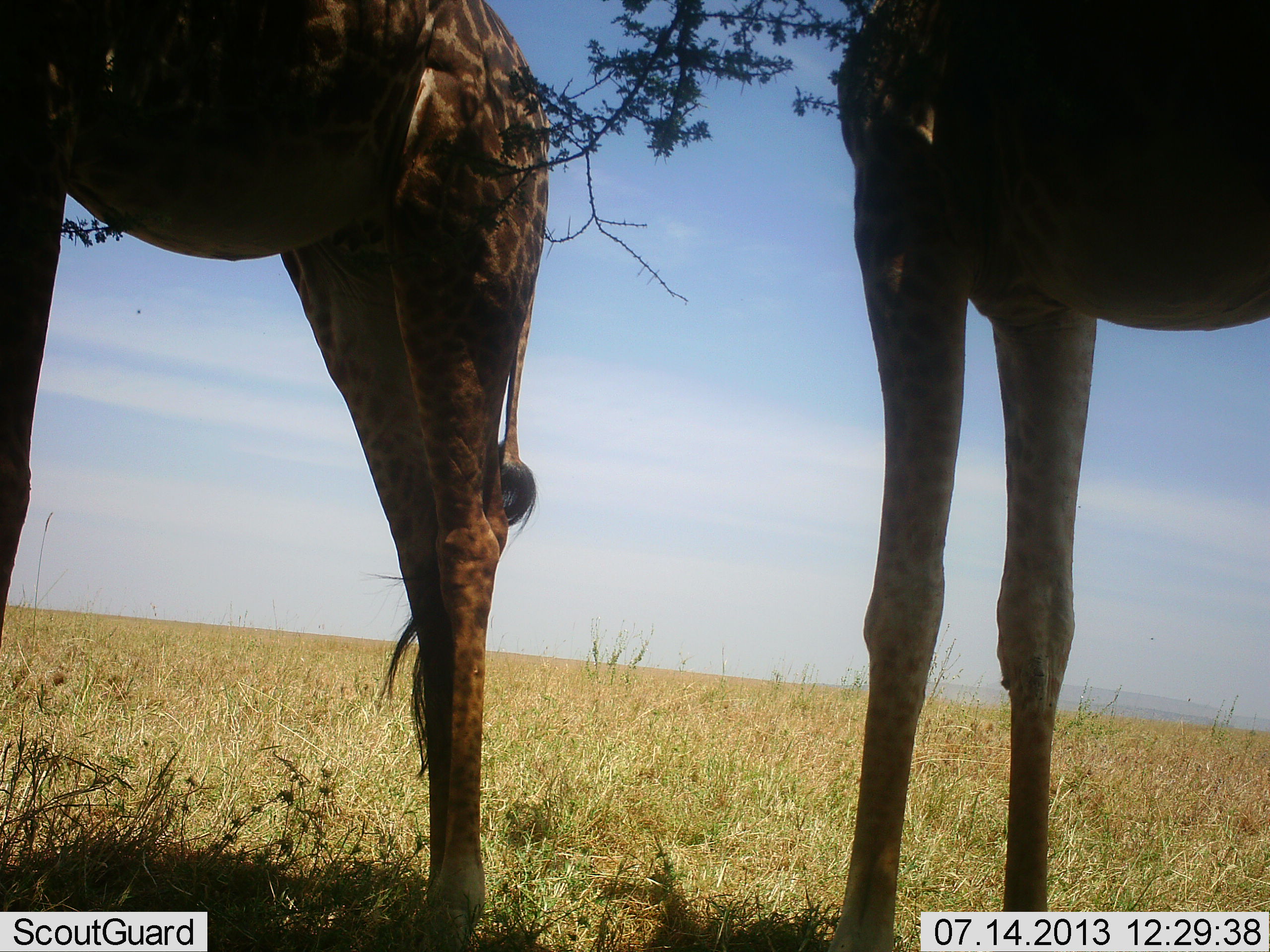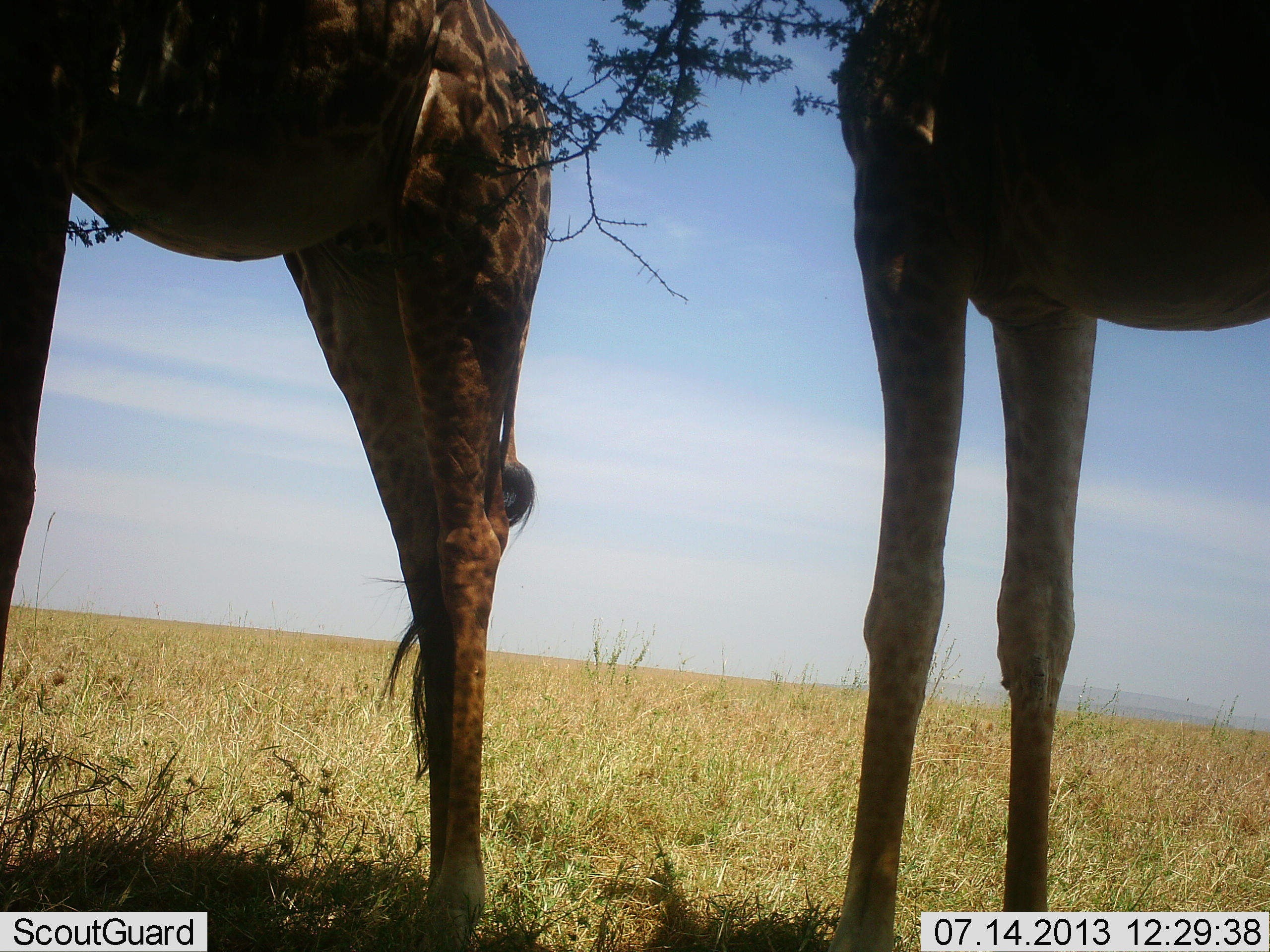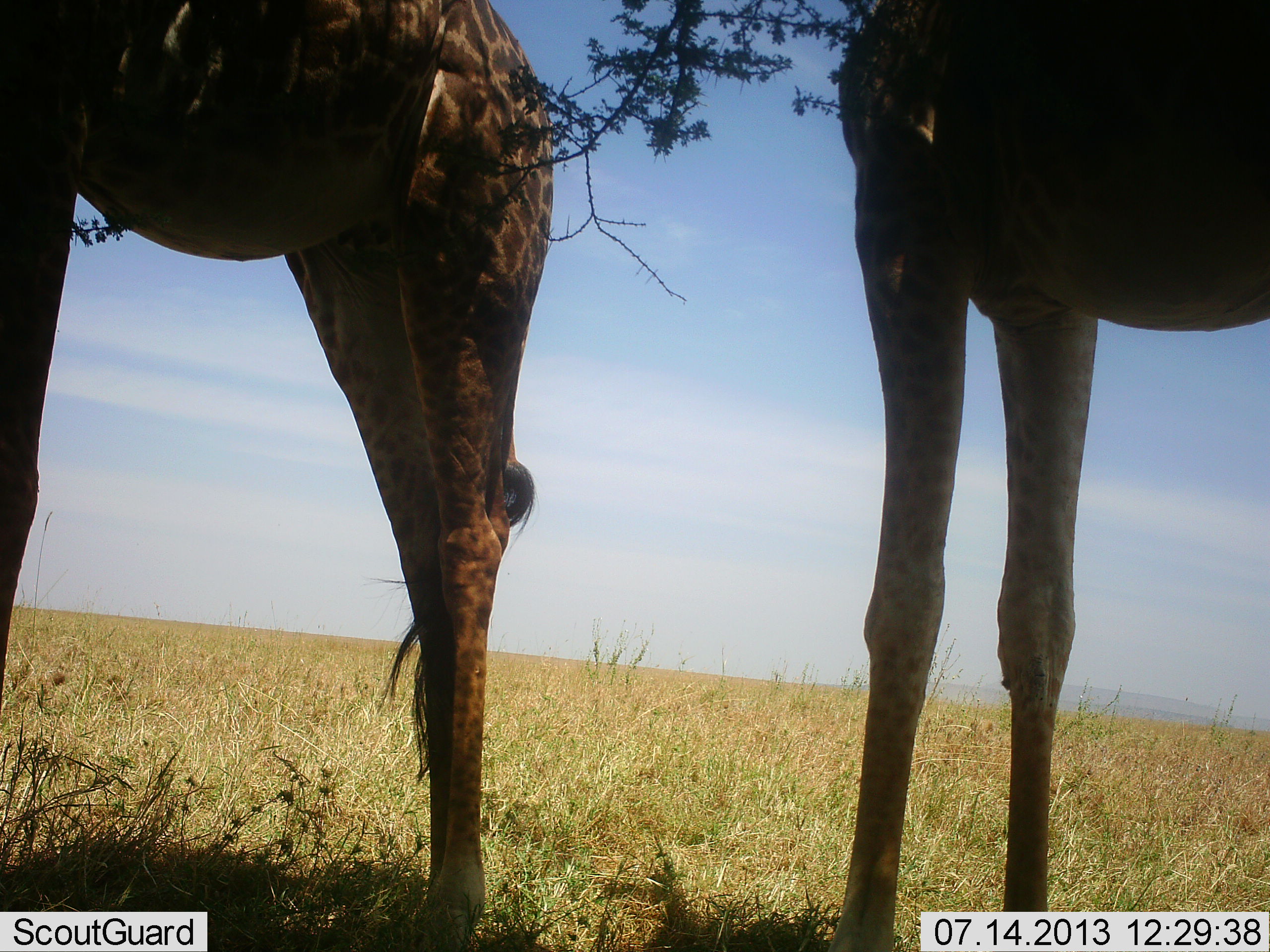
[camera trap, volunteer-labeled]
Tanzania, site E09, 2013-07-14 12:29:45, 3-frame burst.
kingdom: Animalia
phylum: Chordata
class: Mammalia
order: Artiodactyla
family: Giraffidae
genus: Giraffa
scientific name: Giraffa camelopardalis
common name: giraffe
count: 2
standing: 93%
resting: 0%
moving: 0%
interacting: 0%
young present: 0%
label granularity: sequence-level